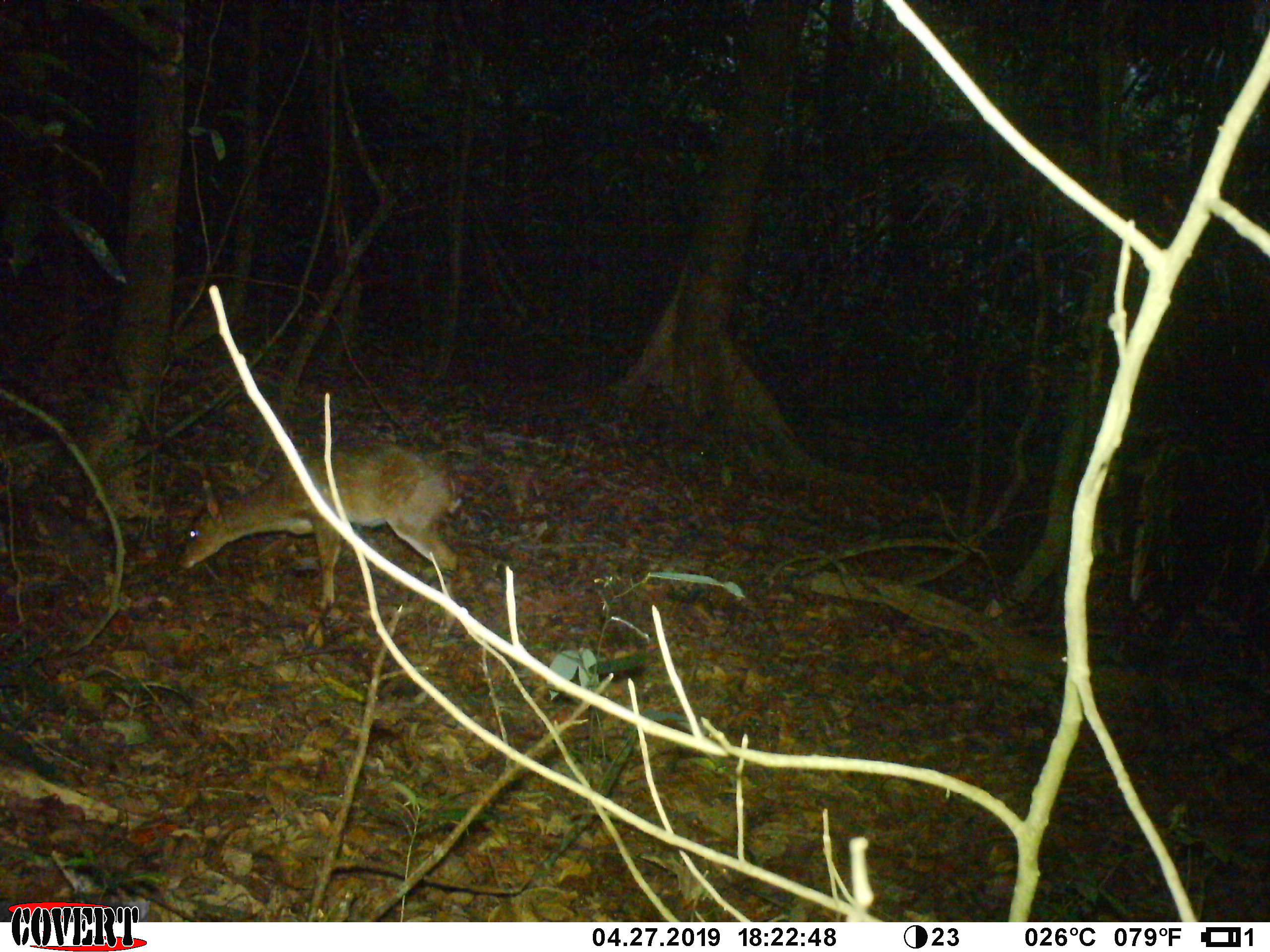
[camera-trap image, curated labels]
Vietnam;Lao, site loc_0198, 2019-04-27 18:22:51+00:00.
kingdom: Animalia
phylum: Chordata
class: Mammalia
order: Artiodactyla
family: Cervidae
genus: Muntiacus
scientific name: Muntiacus vuquangensis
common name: large-antlered muntjac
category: large antlered muntjac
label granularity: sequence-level